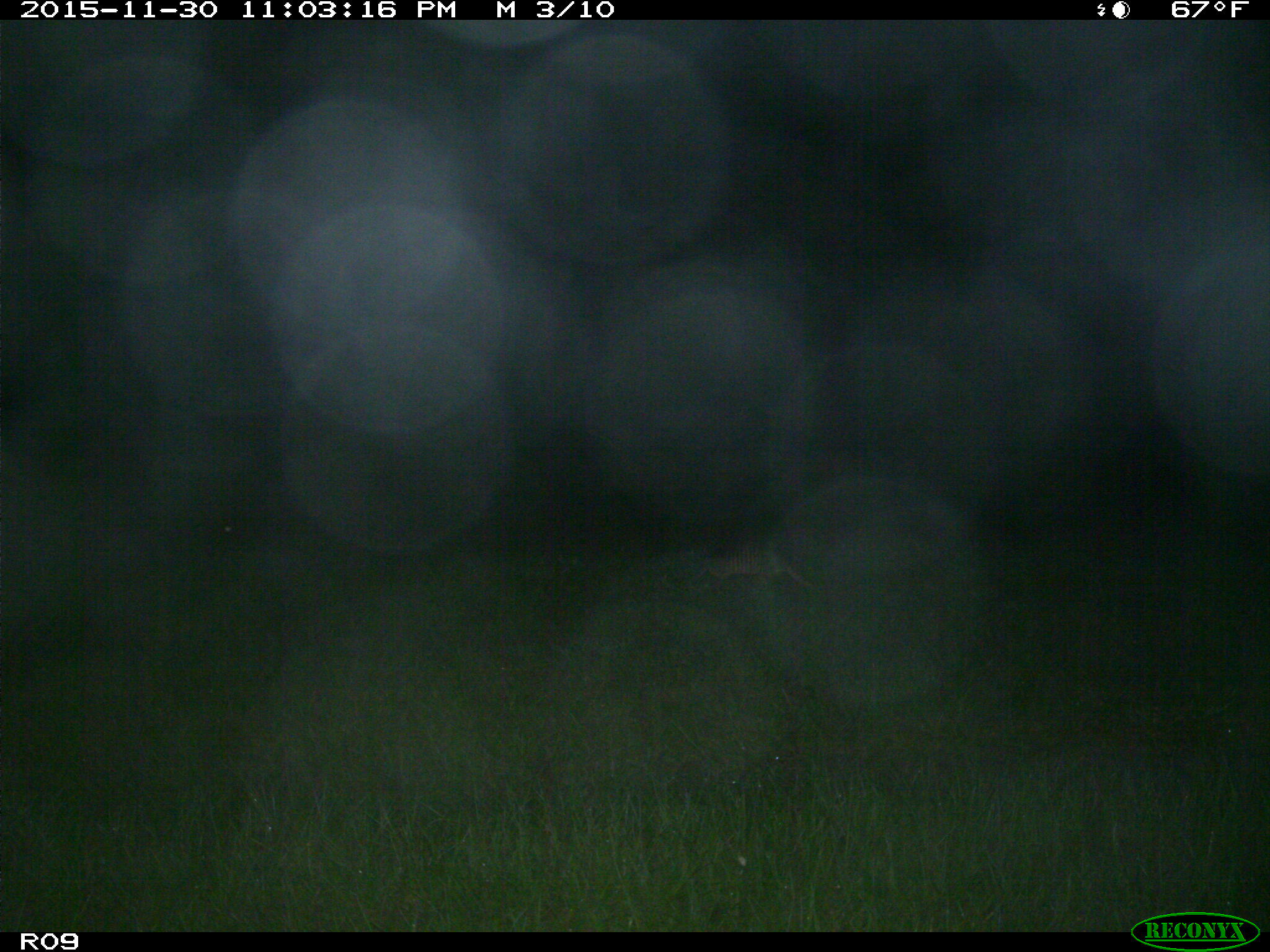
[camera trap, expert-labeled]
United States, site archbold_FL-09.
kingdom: Animalia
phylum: Chordata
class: Mammalia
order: Cingulata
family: Dasypodidae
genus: Dasypus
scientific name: Dasypus novemcinctus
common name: nine-banded armadillo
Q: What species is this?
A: Dasypus novemcinctus (nine-banded armadillo).